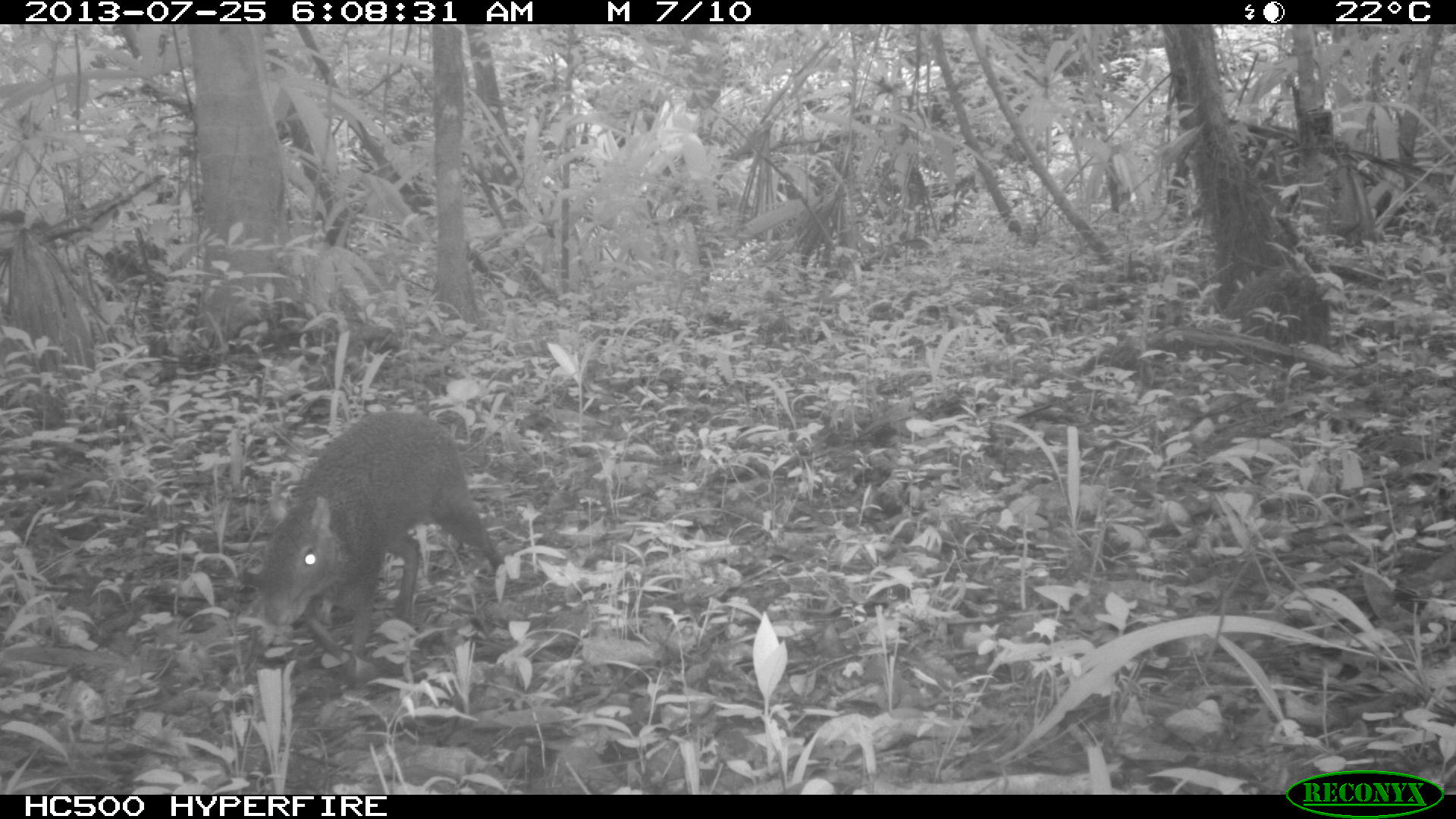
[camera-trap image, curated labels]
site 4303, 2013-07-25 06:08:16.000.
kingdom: Animalia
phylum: Chordata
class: Mammalia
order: Rodentia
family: Dasyproctidae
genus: Dasyprocta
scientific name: Dasyprocta punctata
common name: central american agouti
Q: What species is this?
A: Dasyprocta punctata (central american agouti).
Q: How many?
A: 1.